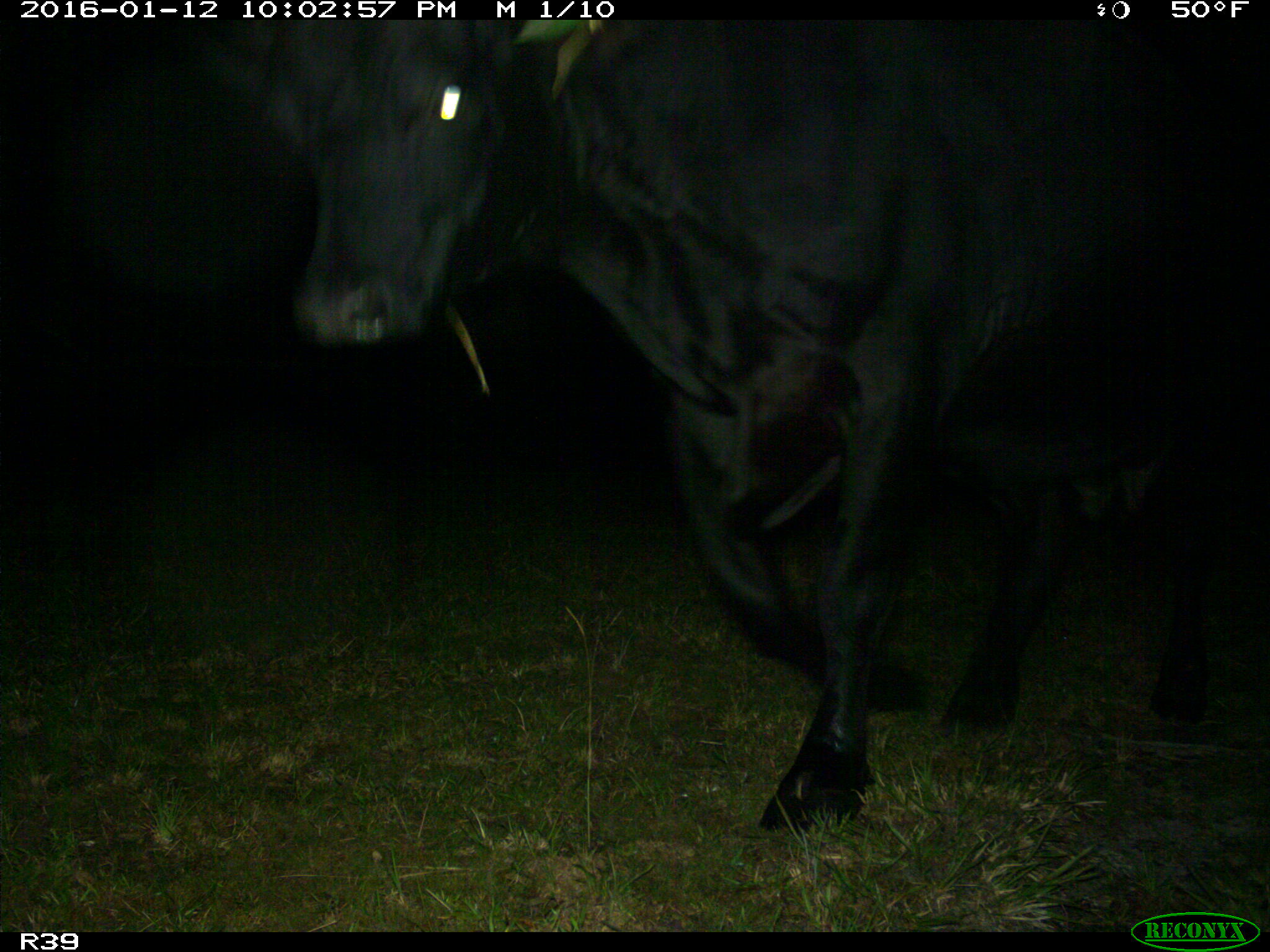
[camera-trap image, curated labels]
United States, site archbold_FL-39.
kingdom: Animalia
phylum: Chordata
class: Mammalia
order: Artiodactyla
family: Bovidae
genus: Bos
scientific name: Bos taurus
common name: domestic cow